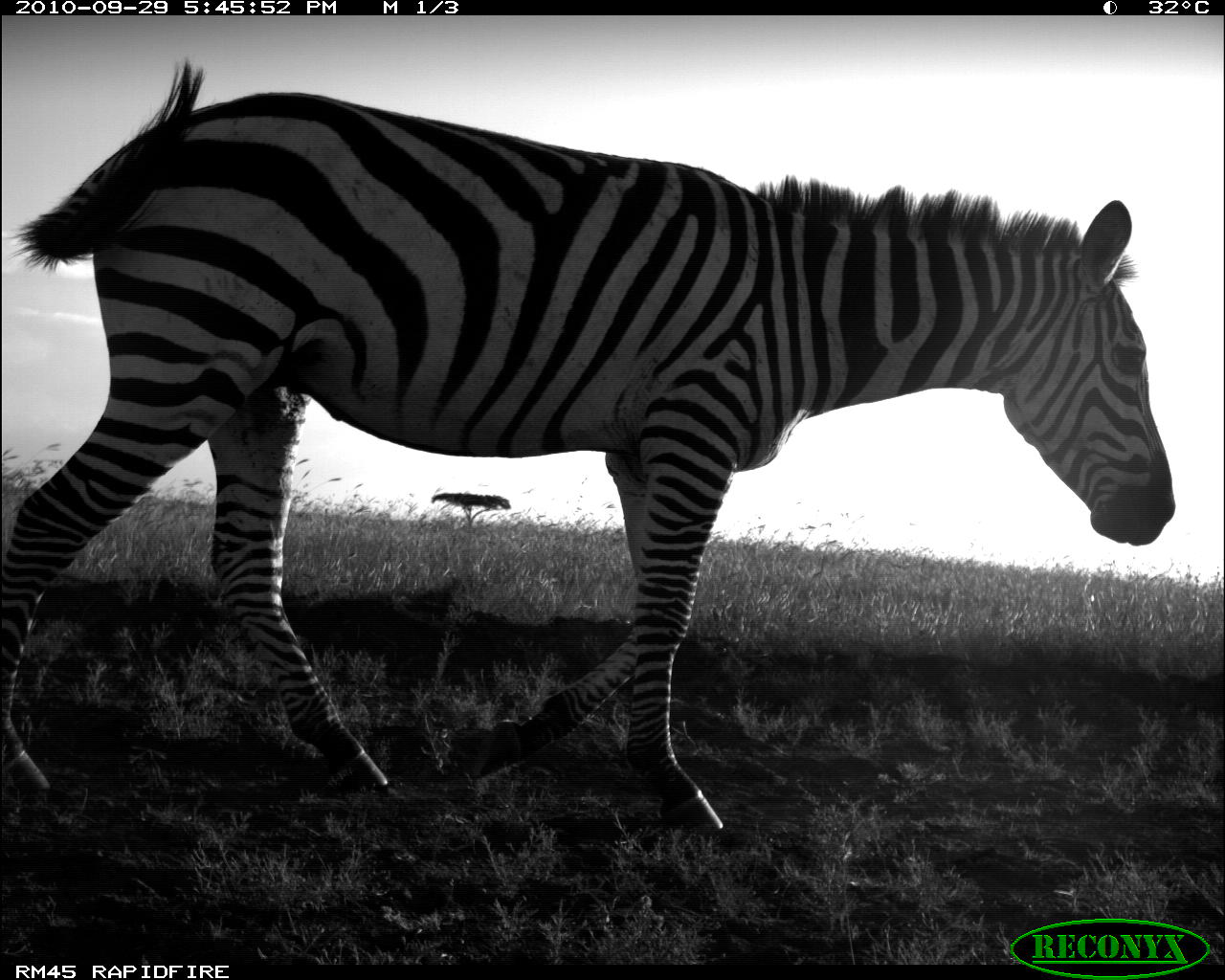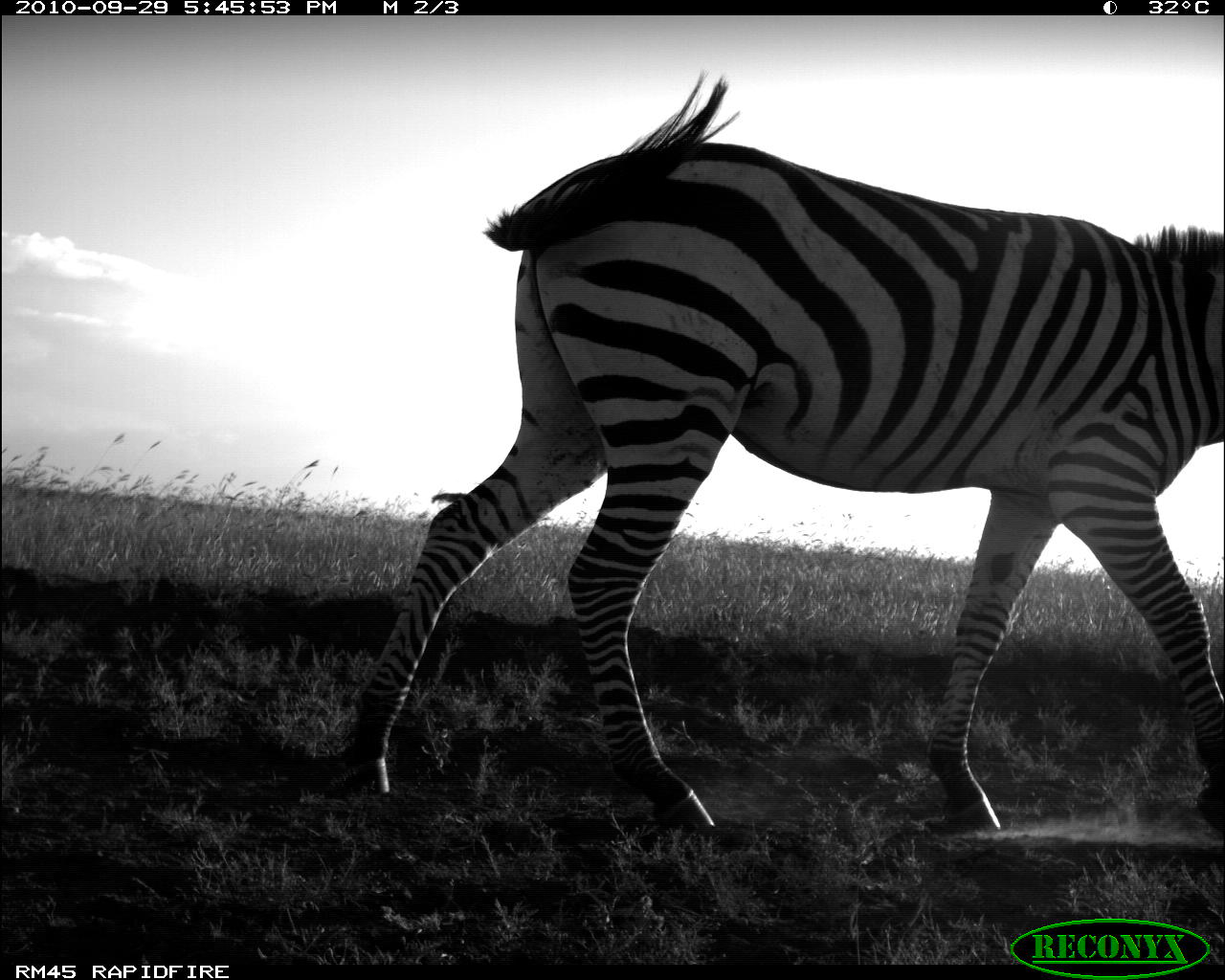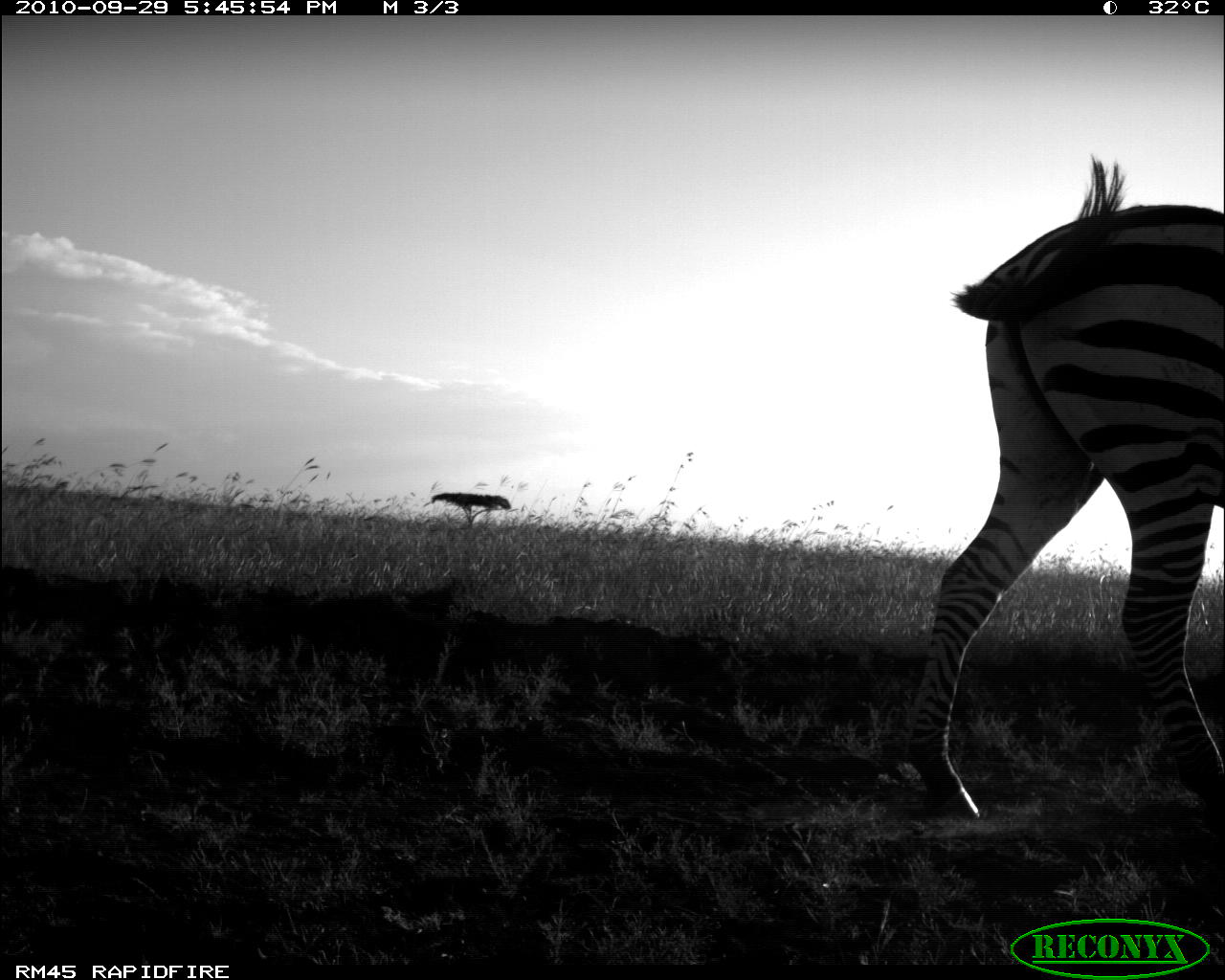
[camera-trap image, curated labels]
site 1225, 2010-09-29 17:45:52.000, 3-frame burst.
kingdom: Animalia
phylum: Chordata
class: Mammalia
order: Perissodactyla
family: Equidae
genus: Equus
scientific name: Equus quagga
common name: plains zebra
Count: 1.